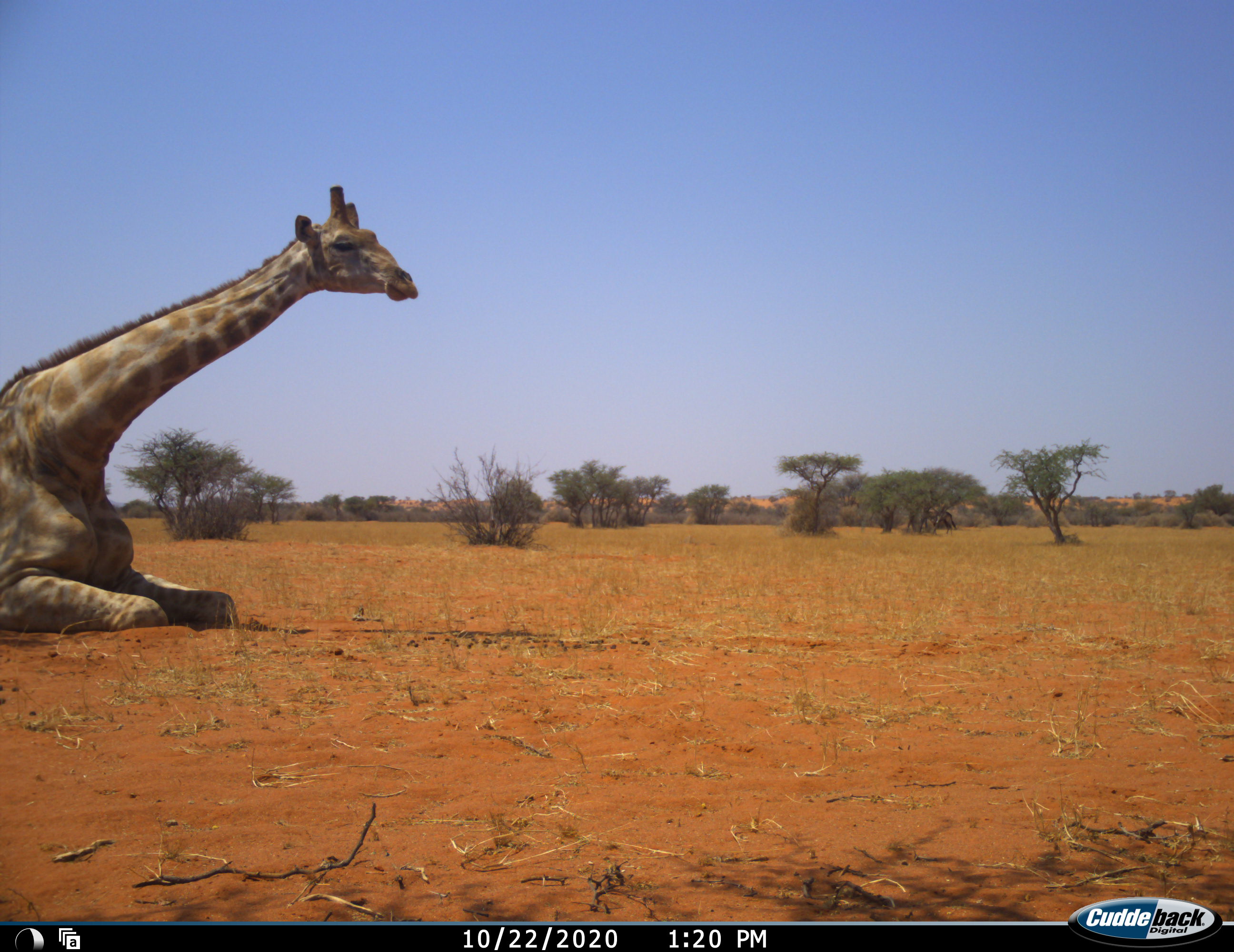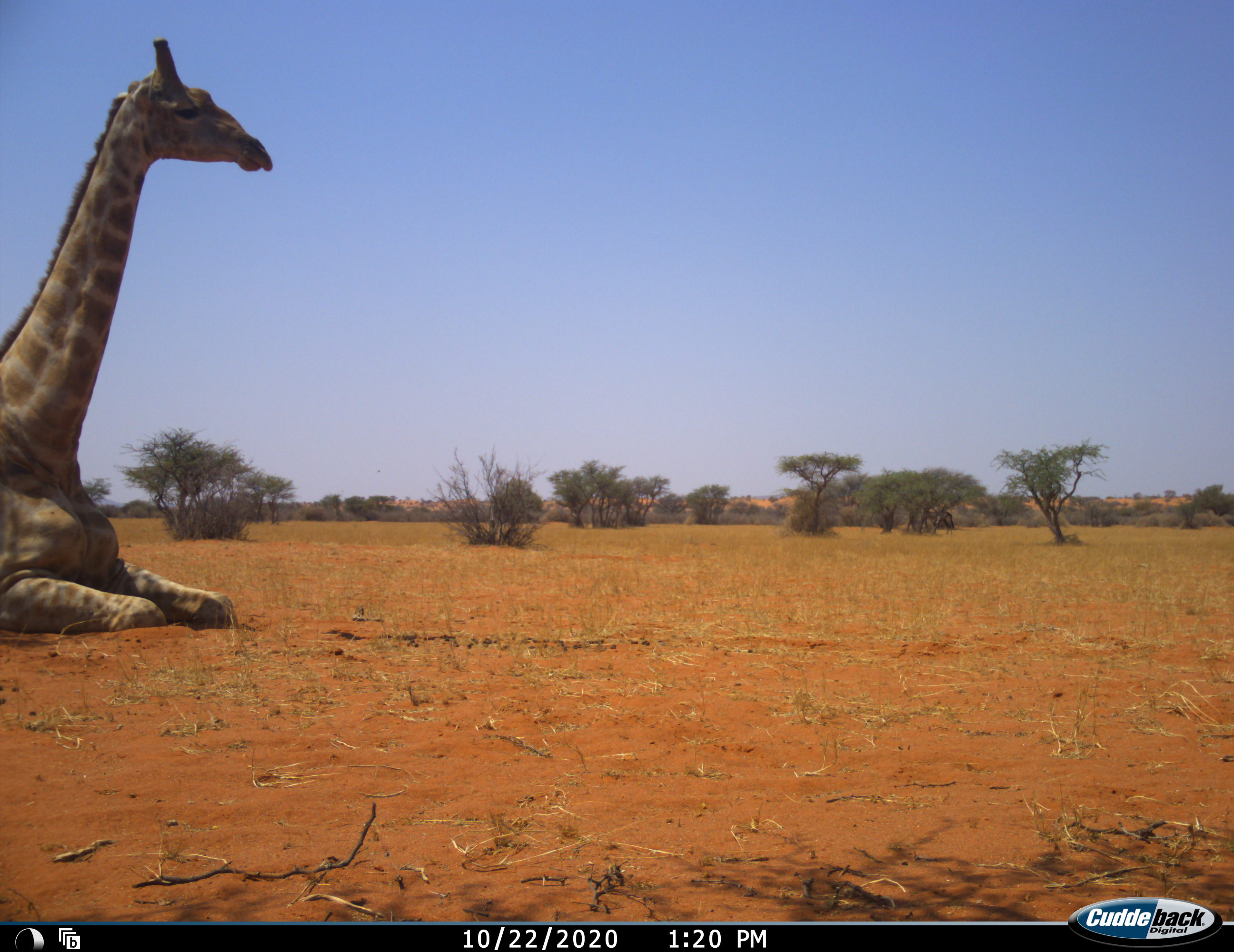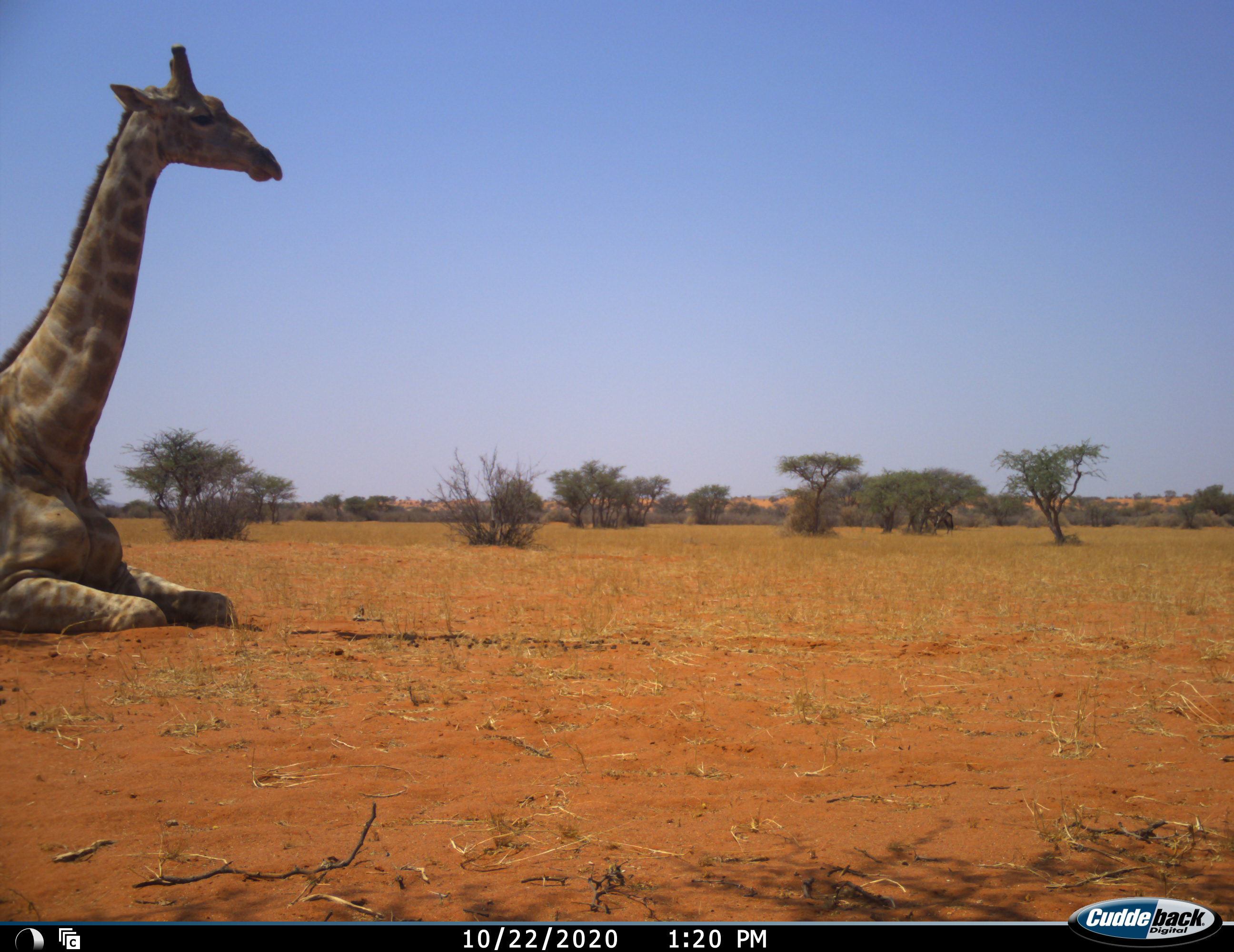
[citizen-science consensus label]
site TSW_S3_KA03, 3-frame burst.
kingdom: Animalia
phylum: Chordata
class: Mammalia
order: Artiodactyla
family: Giraffidae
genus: Giraffa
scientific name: Giraffa camelopardalis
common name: giraffe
Giraffe (Giraffa camelopardalis), count 1. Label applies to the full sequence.